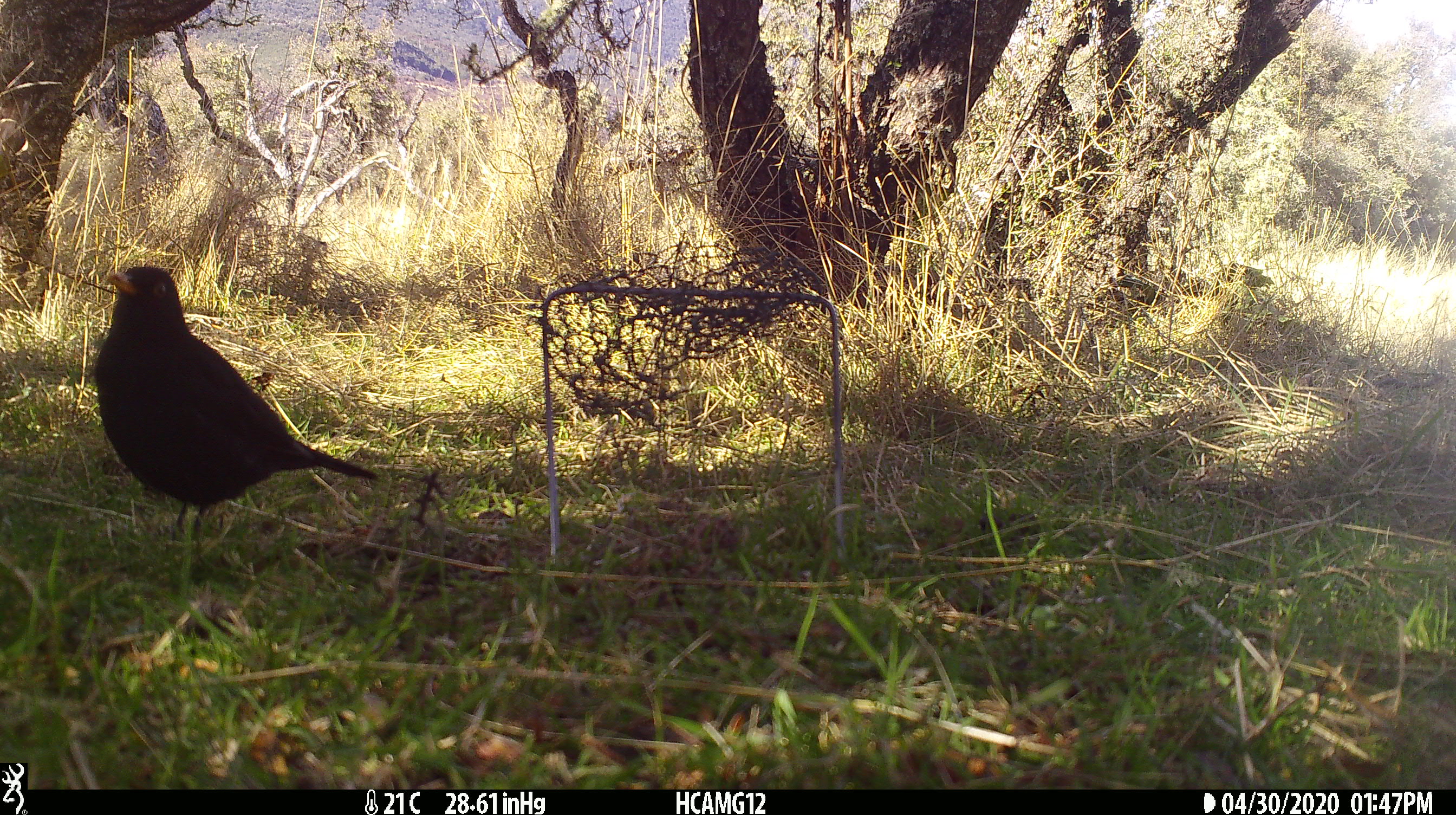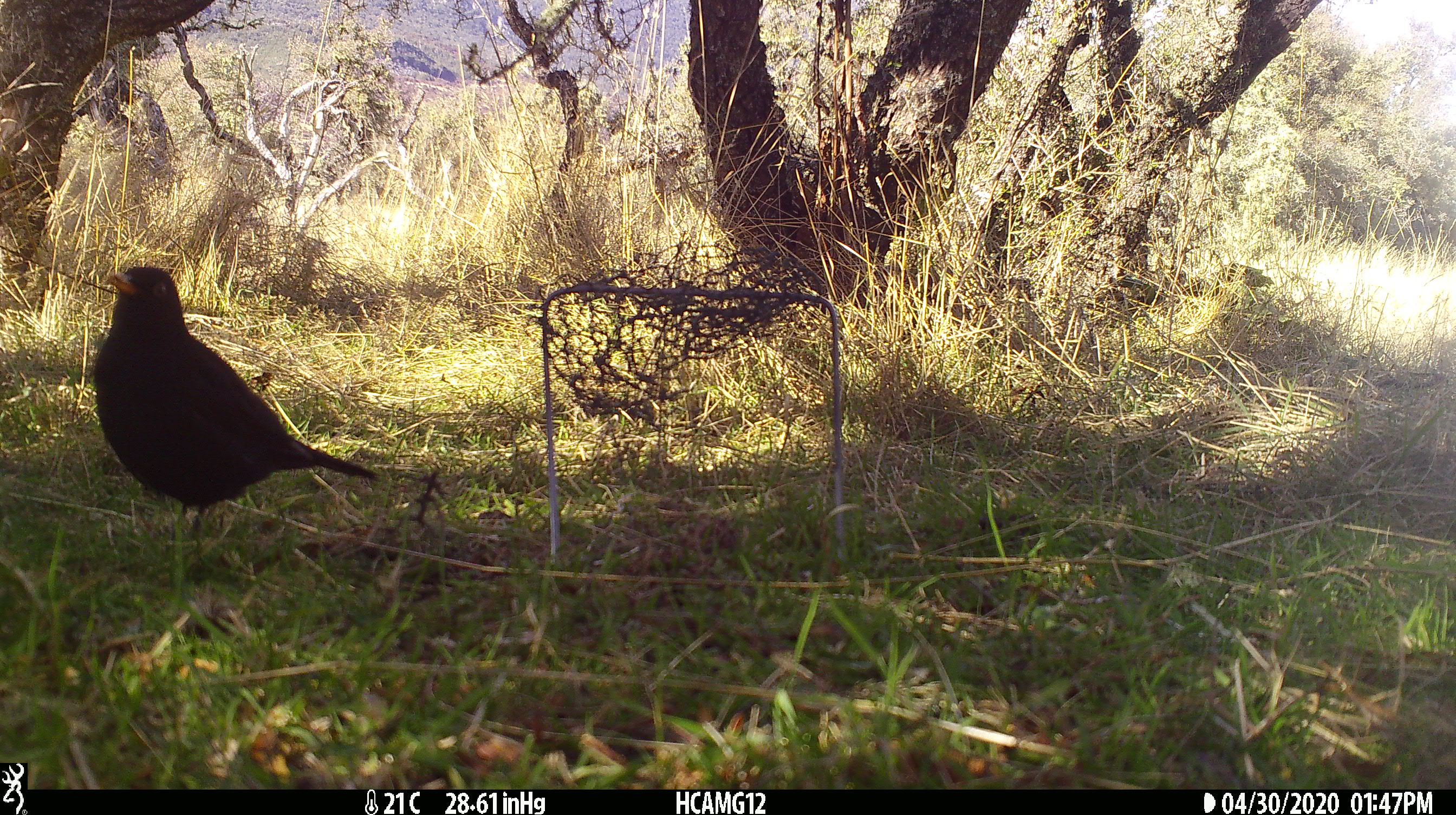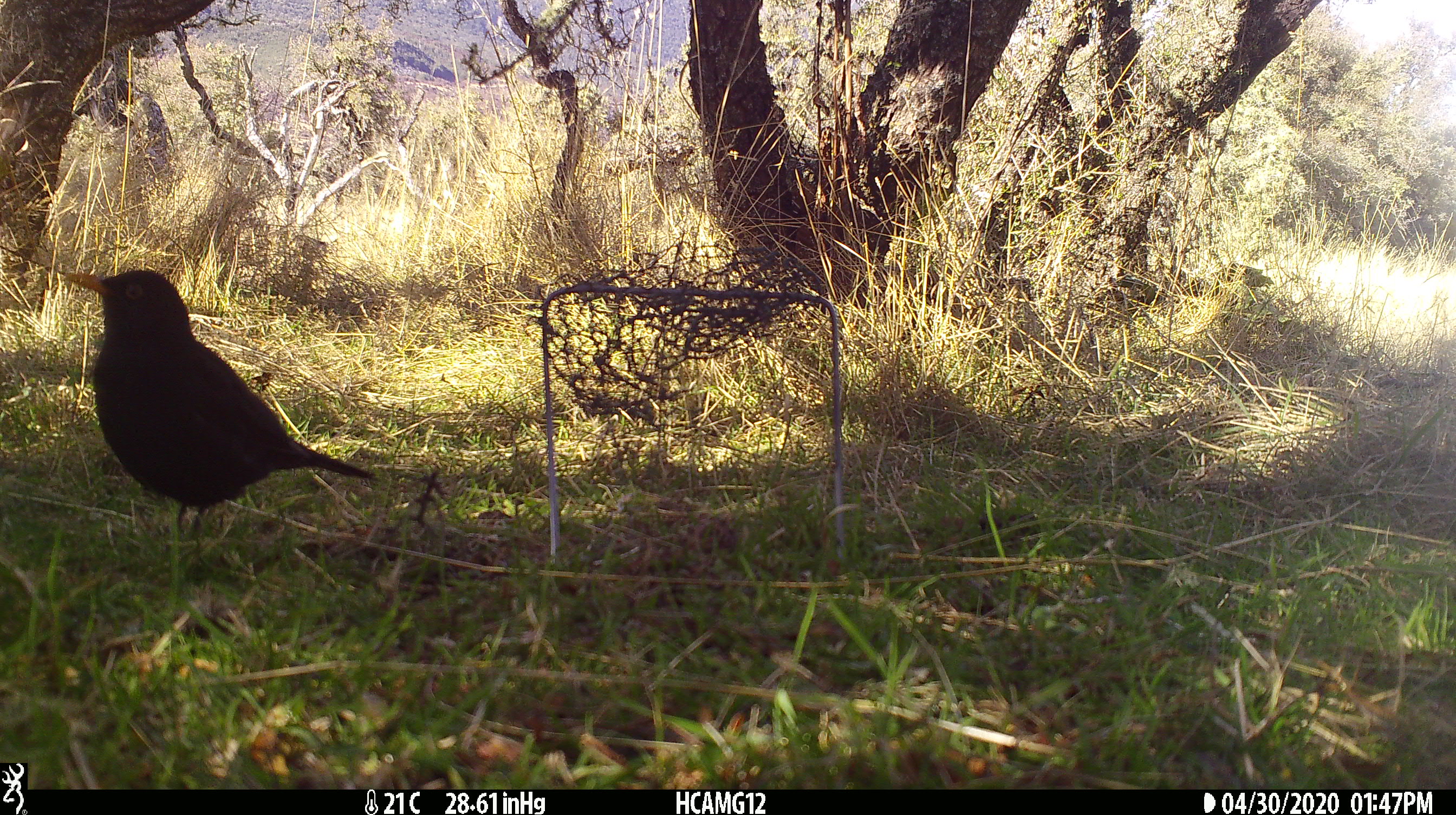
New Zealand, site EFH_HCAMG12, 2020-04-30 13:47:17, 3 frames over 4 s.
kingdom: Animalia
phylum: Chordata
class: Aves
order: Passeriformes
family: Turdidae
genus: Turdus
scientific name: Turdus merula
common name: eurasian blackbird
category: blackbird